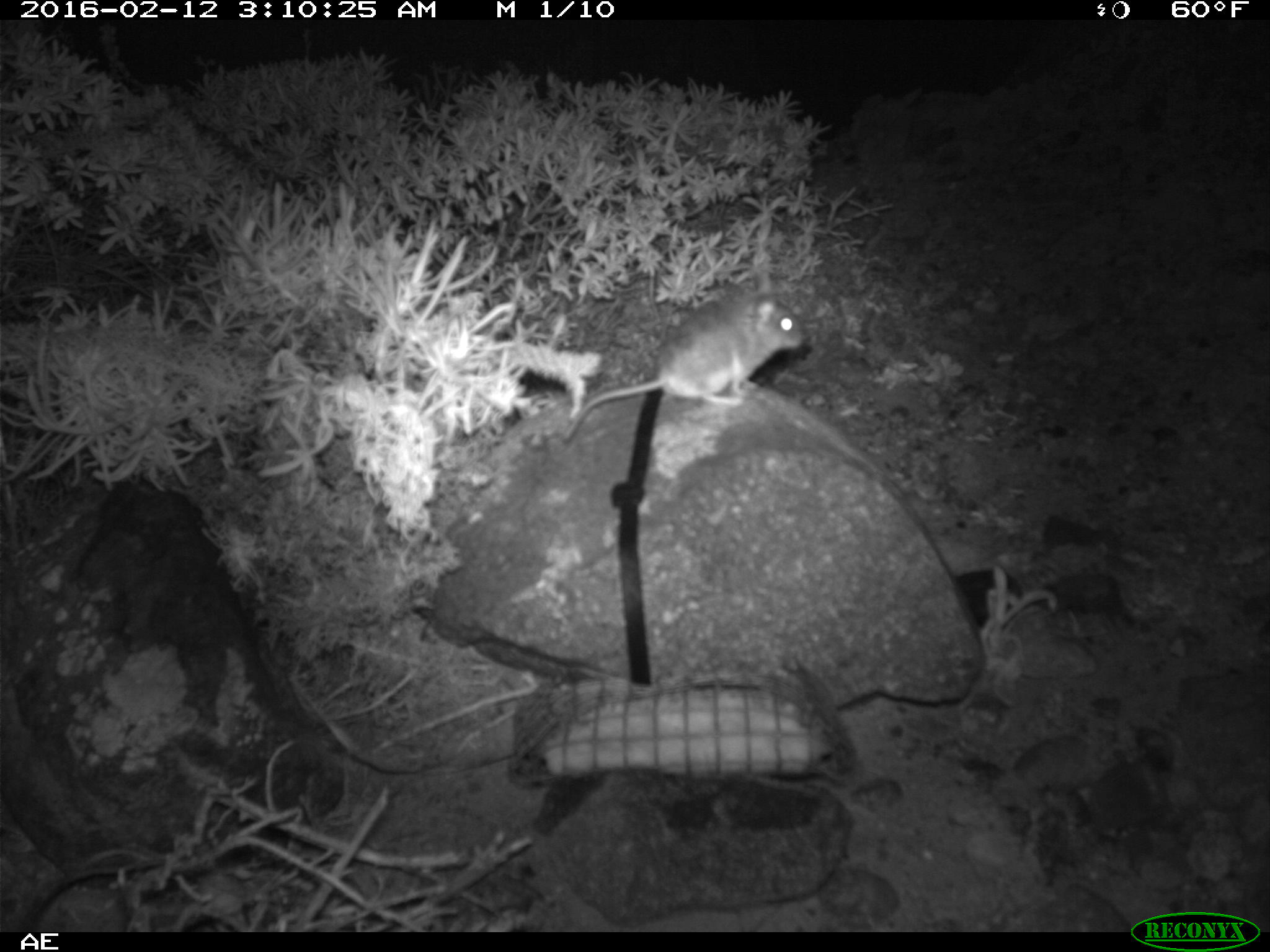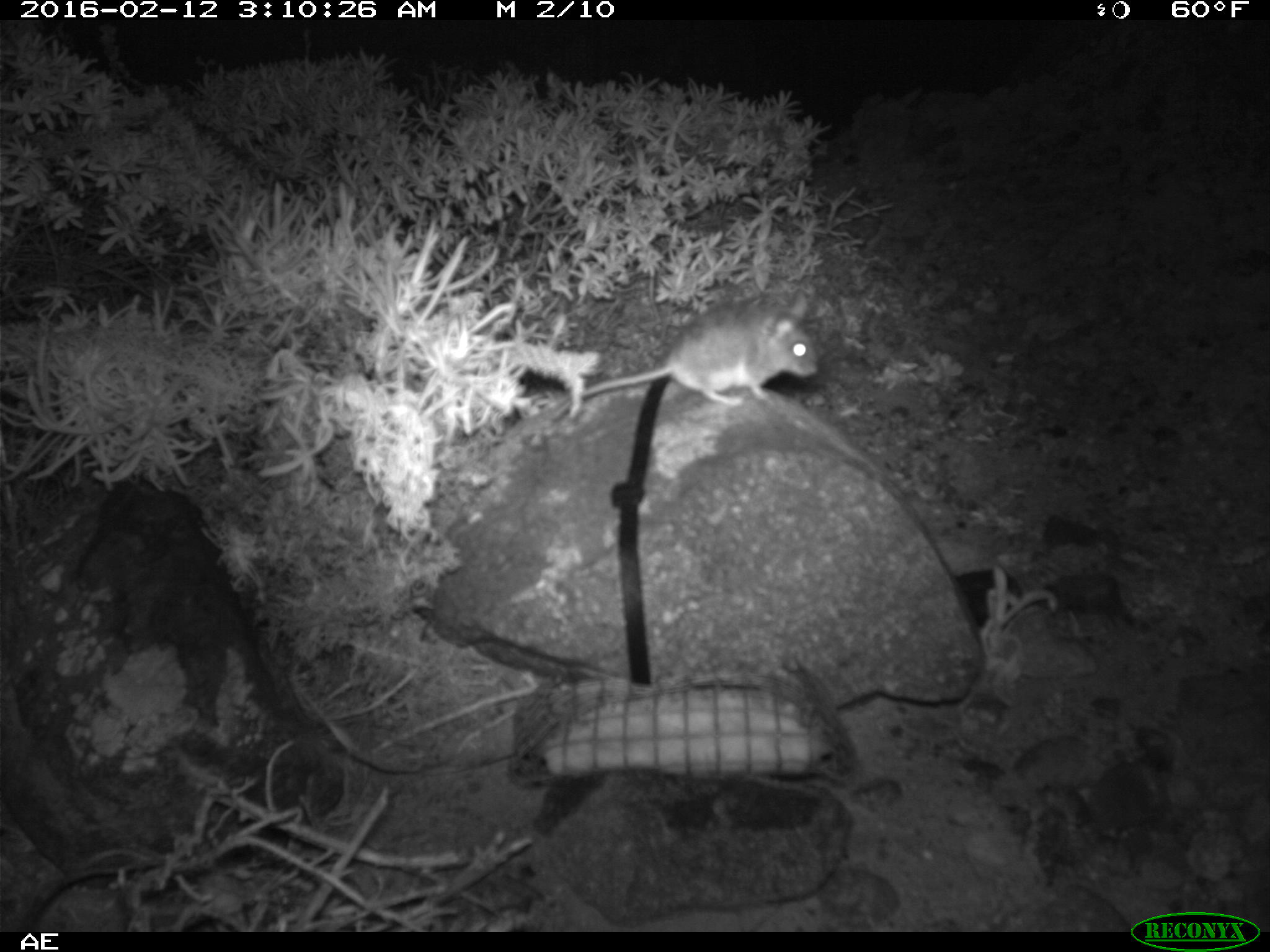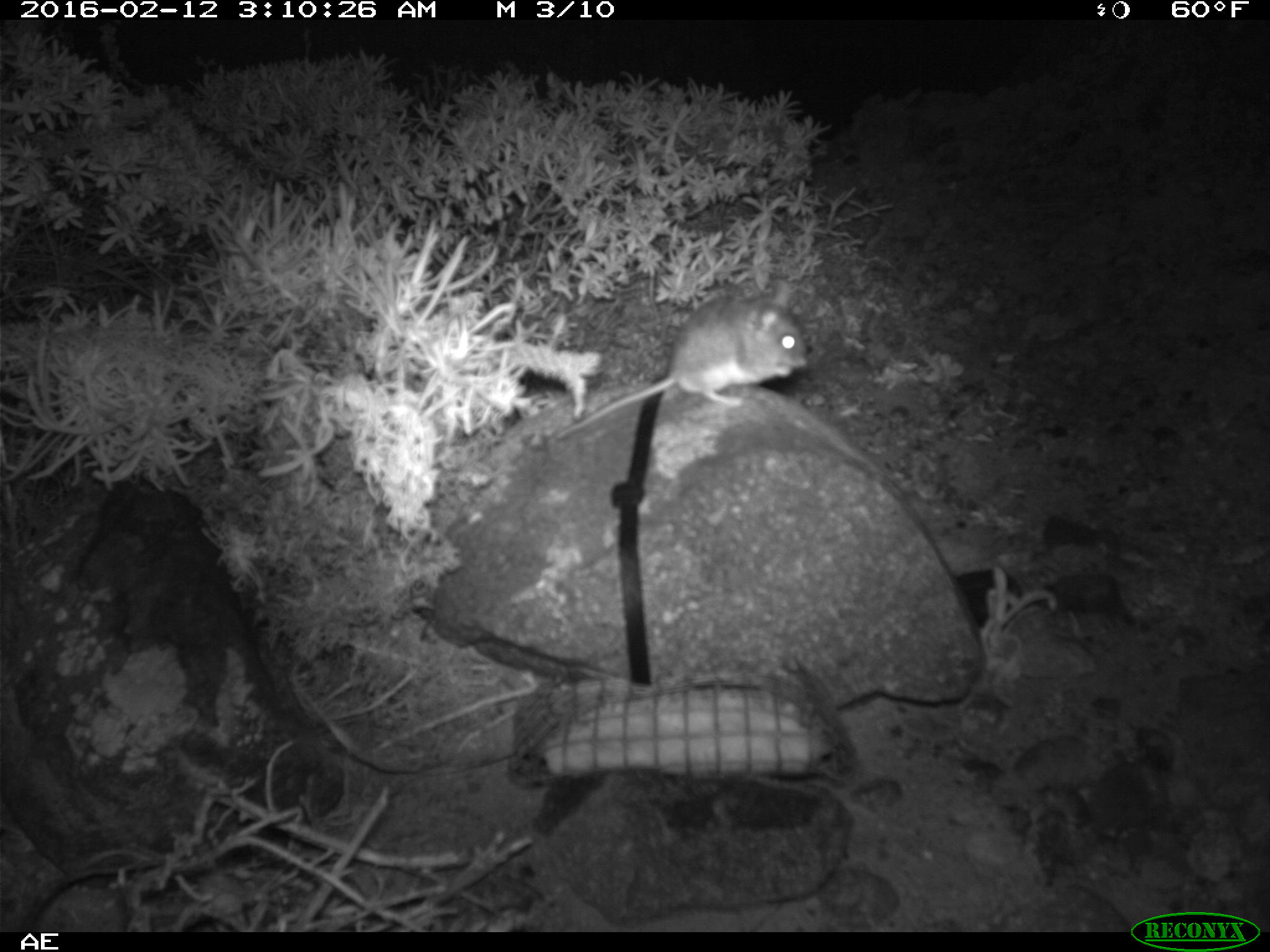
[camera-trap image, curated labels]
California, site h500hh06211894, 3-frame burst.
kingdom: Animalia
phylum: Chordata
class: Mammalia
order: Rodentia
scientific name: Rodentia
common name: rodent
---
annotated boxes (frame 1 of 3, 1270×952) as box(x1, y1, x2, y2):
rodent: box(561, 270, 804, 442)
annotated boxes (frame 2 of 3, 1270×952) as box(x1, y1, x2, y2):
rodent: box(549, 288, 817, 423)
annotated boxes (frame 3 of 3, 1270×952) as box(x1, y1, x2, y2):
rodent: box(556, 275, 807, 434)